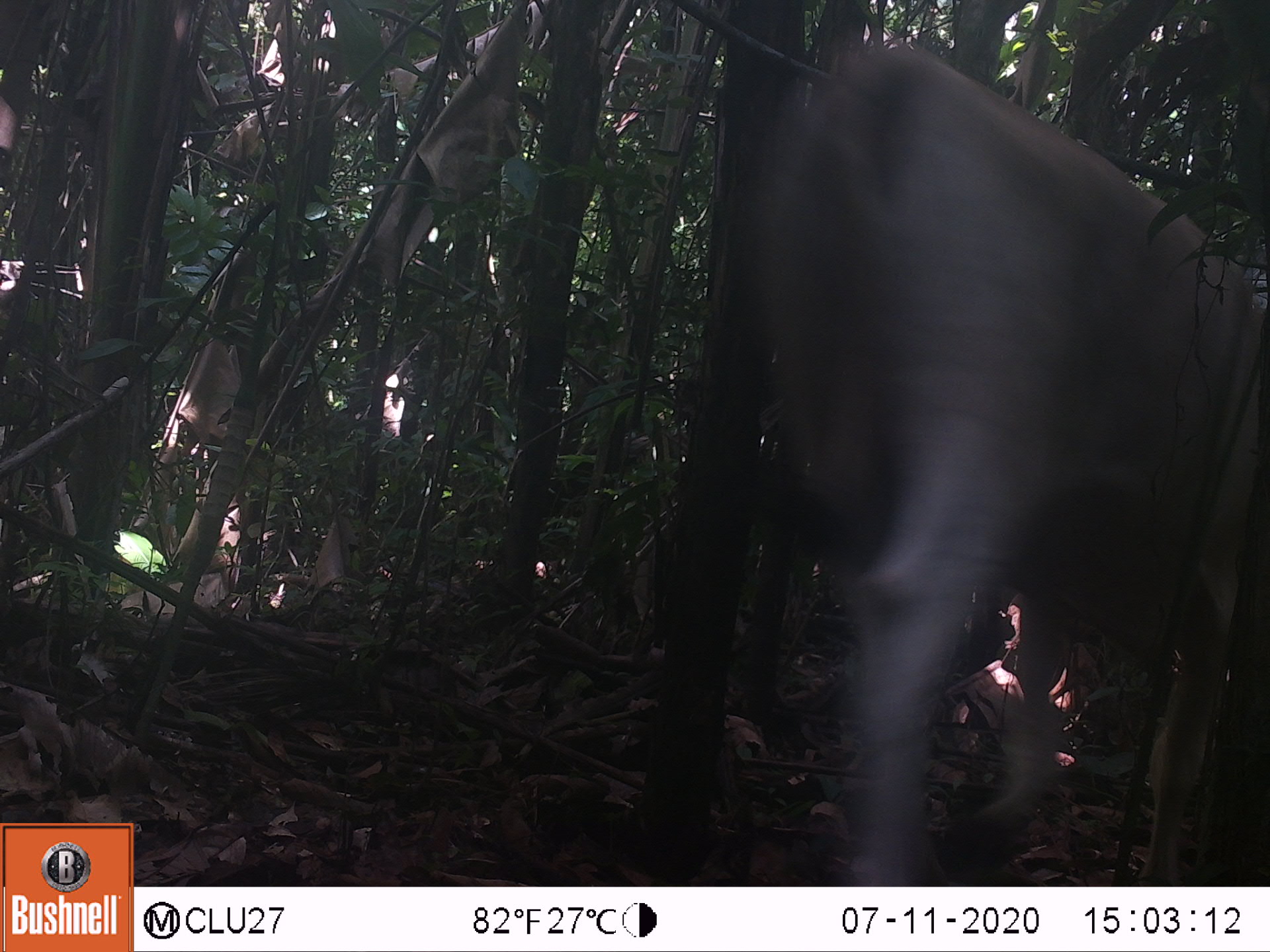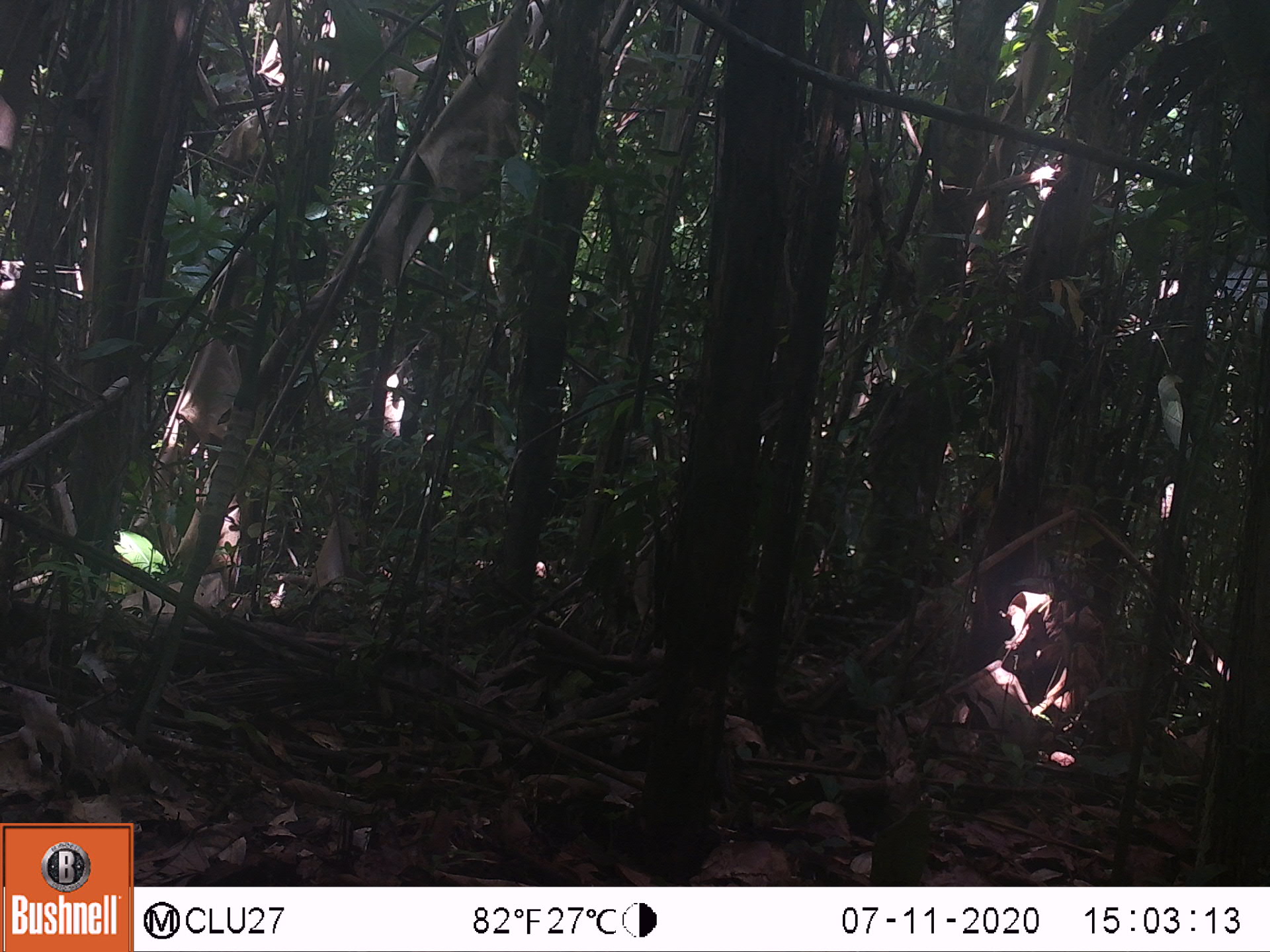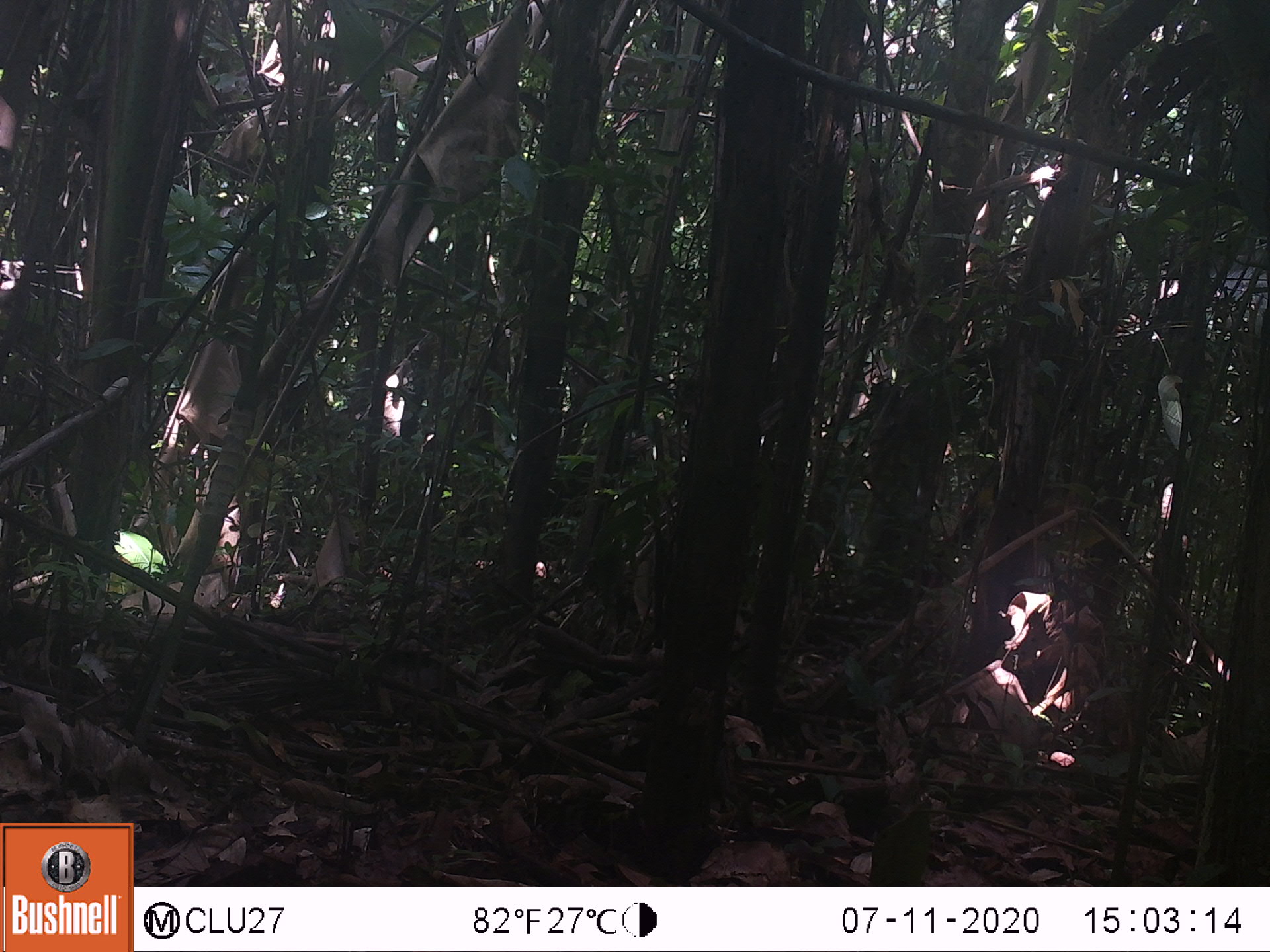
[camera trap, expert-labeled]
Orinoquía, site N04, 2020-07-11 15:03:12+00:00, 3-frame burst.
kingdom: Animalia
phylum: Chordata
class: Mammalia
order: Artiodactyla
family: Bovidae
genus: Bos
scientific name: Bos taurus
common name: cow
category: cattle